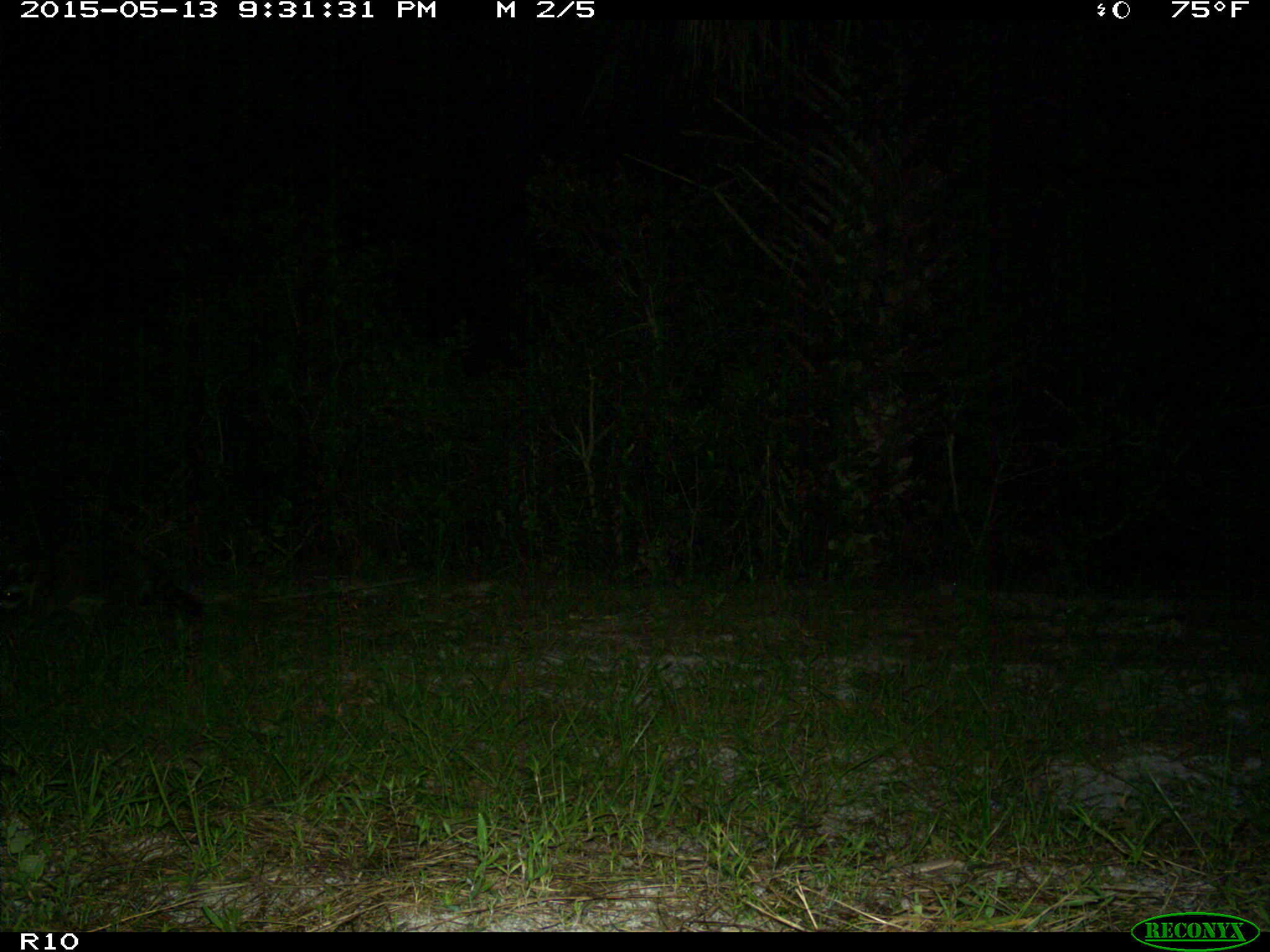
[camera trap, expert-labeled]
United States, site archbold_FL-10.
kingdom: Animalia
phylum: Chordata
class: Mammalia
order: Carnivora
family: Procyonidae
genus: Procyon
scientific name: Procyon lotor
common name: common raccoon